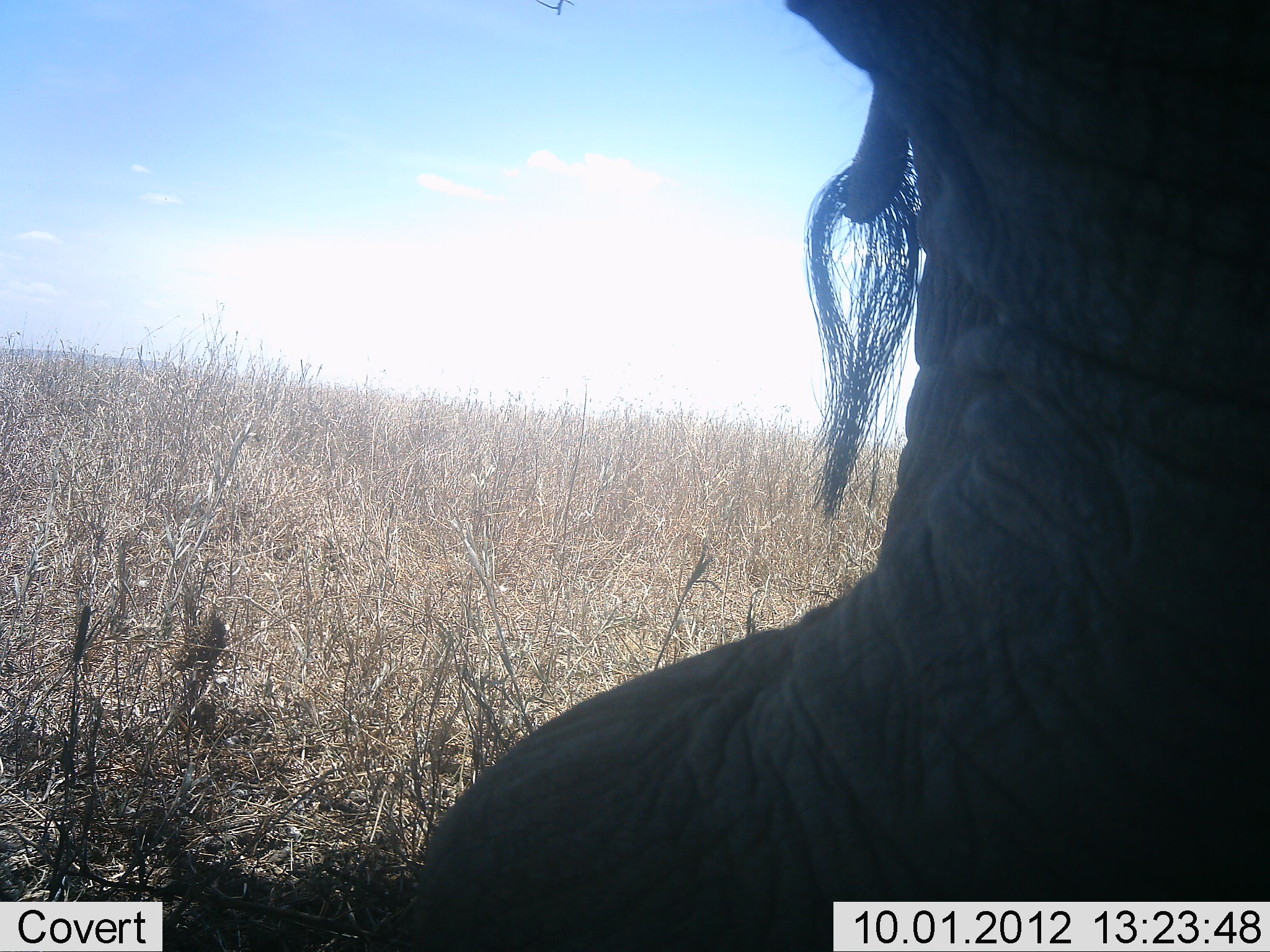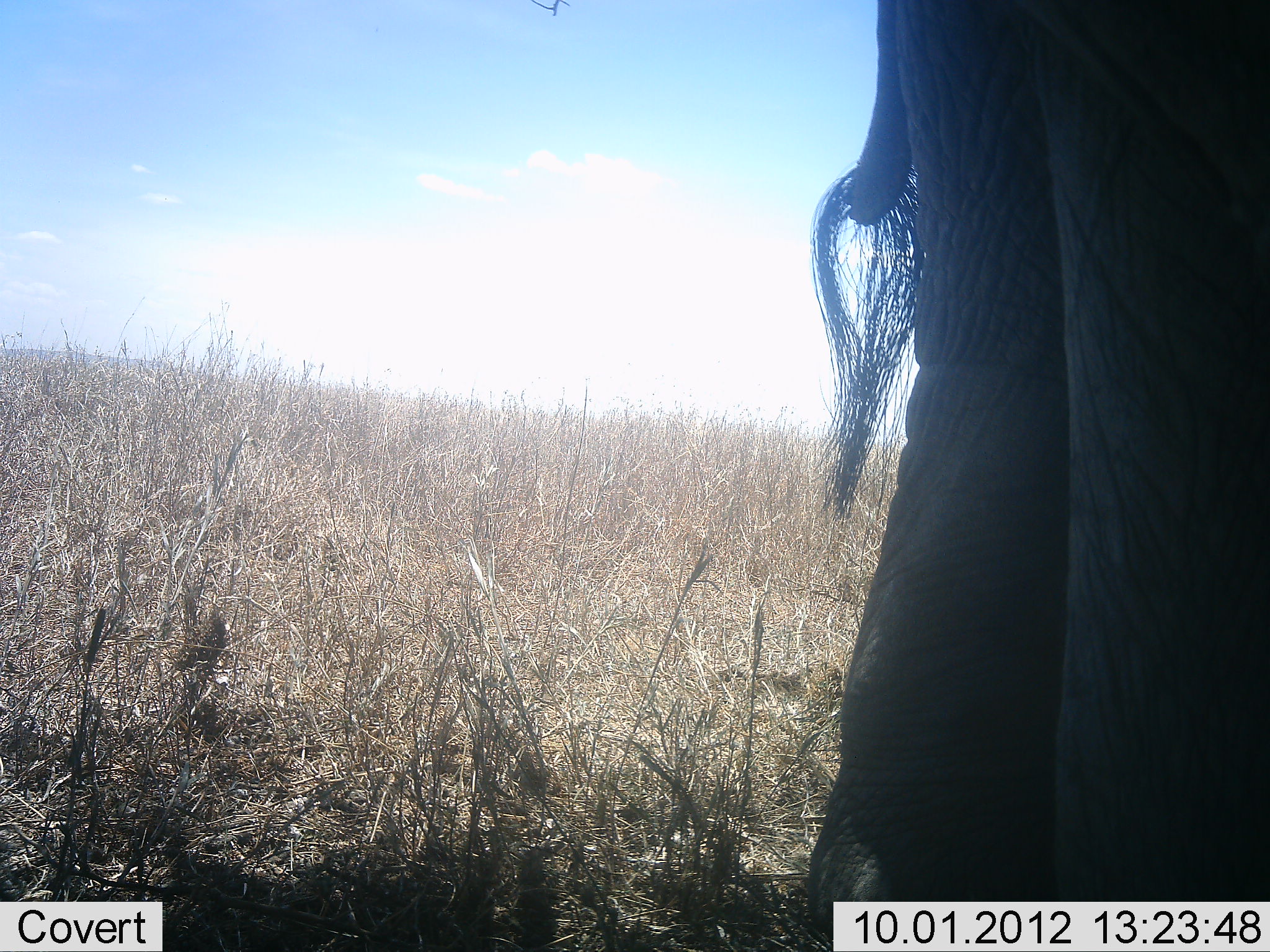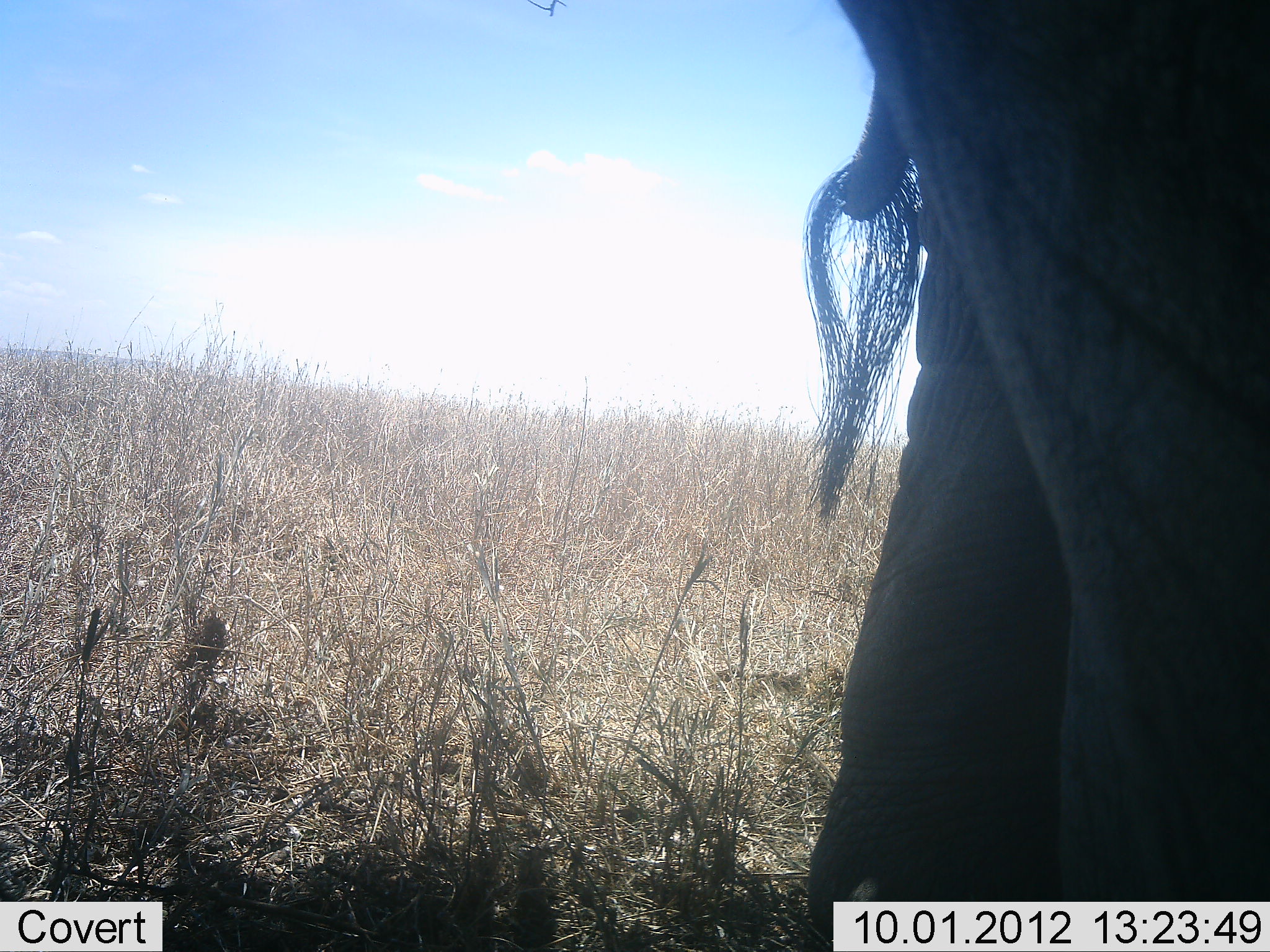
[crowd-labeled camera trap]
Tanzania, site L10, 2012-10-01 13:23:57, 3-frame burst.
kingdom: Animalia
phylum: Chordata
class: Mammalia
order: Proboscidea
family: Elephantidae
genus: Loxodonta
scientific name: Loxodonta africana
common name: african bush elephant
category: elephant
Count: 1.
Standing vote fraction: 90%.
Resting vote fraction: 0%.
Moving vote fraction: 10%.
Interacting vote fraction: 0%.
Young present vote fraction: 0%.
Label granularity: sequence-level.